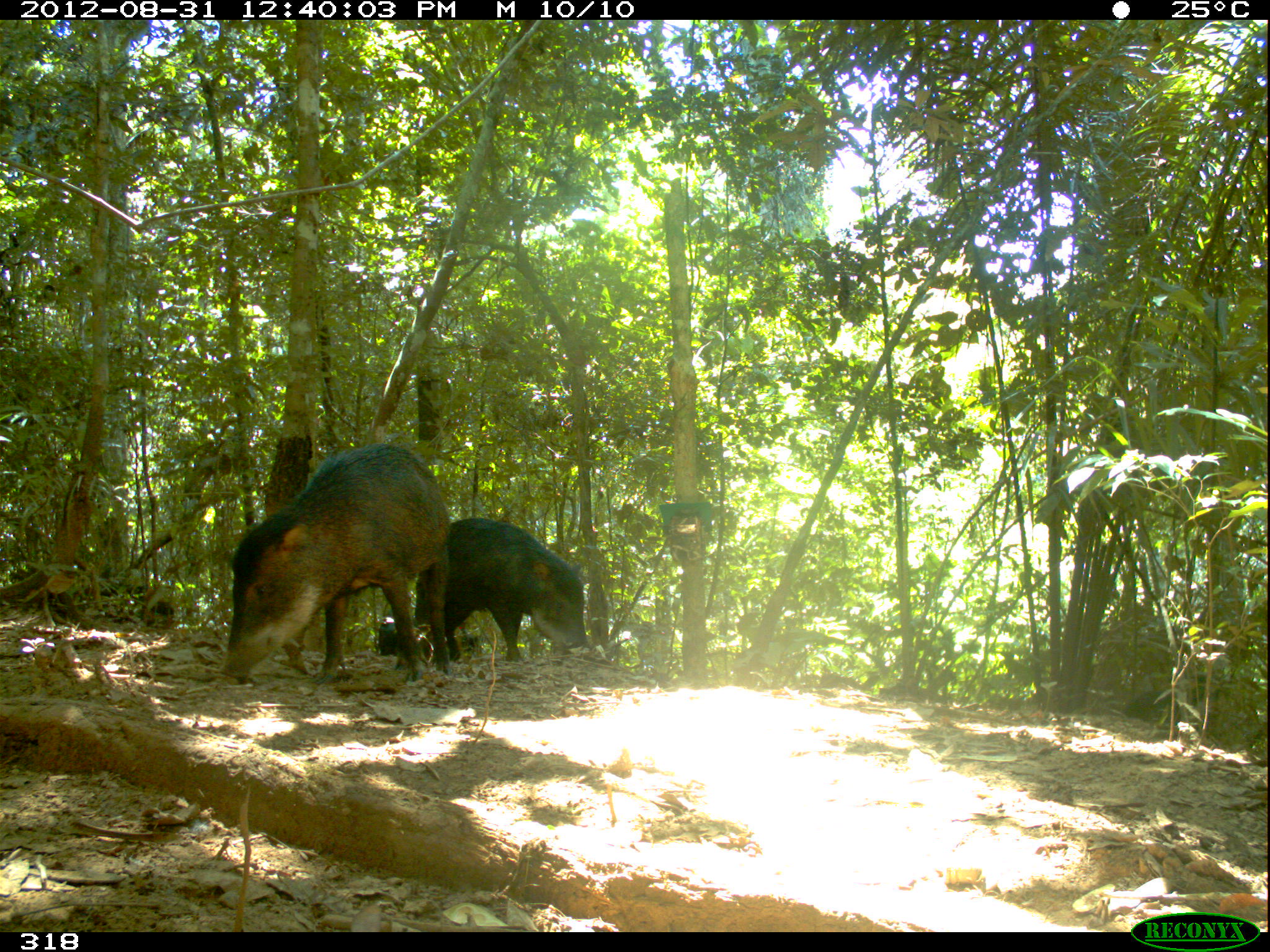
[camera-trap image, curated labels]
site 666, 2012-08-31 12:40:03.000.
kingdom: Animalia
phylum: Chordata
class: Mammalia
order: Artiodactyla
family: Tayassuidae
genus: Tayassu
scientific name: Tayassu pecari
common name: white-lipped peccary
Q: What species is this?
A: Tayassu pecari (white-lipped peccary).